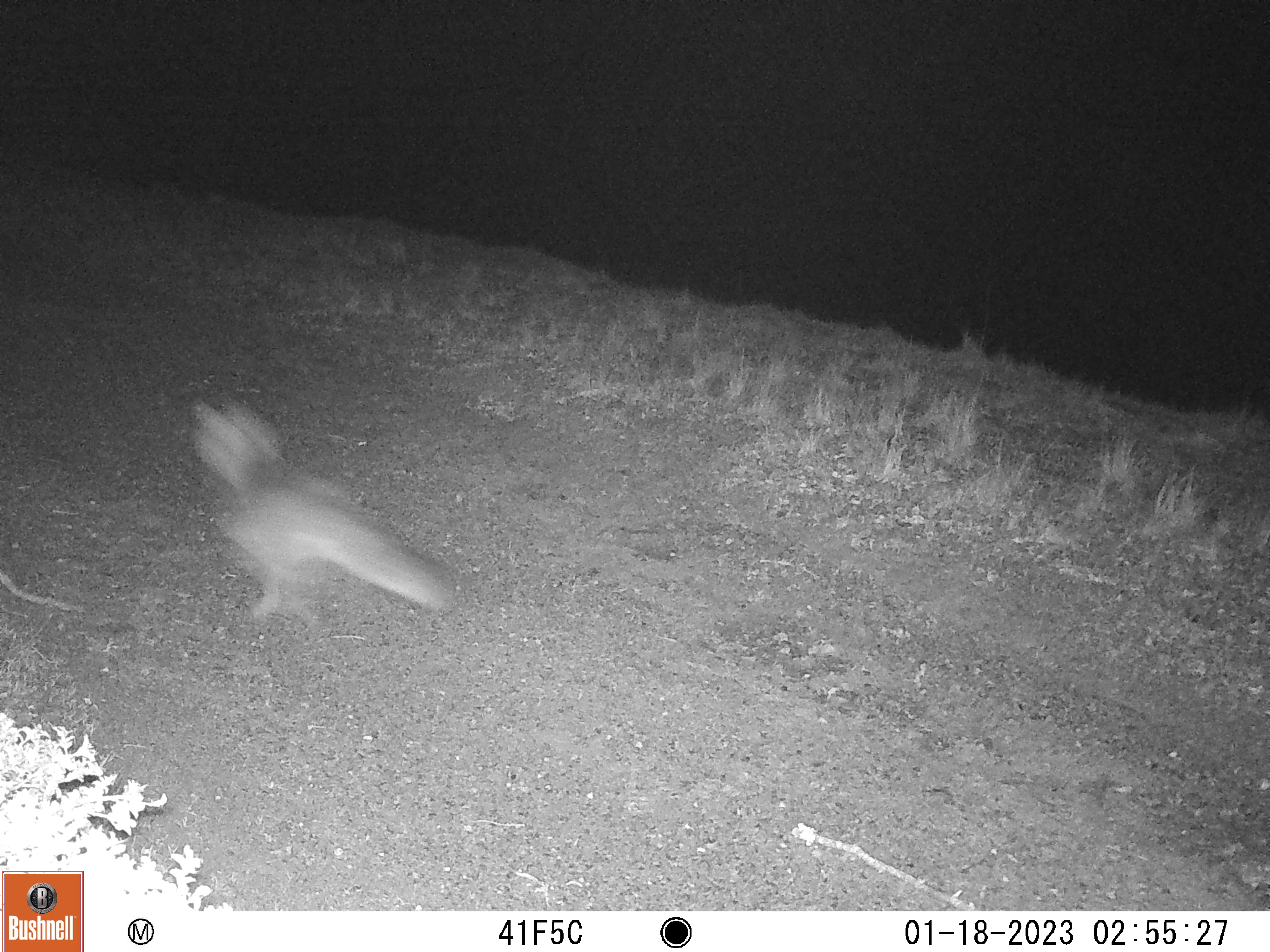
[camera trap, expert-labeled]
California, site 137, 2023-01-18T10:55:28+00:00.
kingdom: Animalia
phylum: Chordata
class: Mammalia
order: Carnivora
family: Canidae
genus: Urocyon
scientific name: Urocyon cinereoargenteus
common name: gray fox